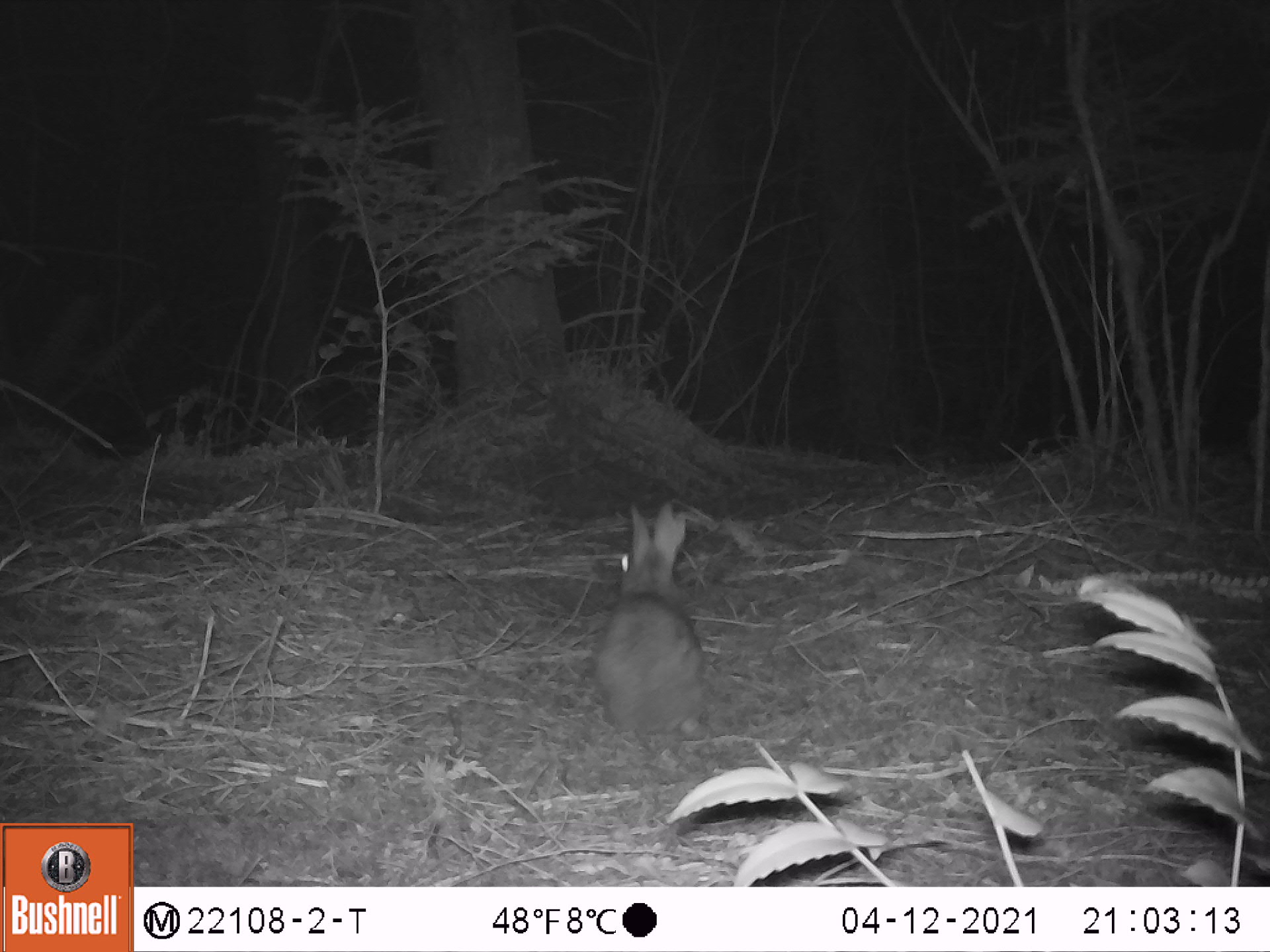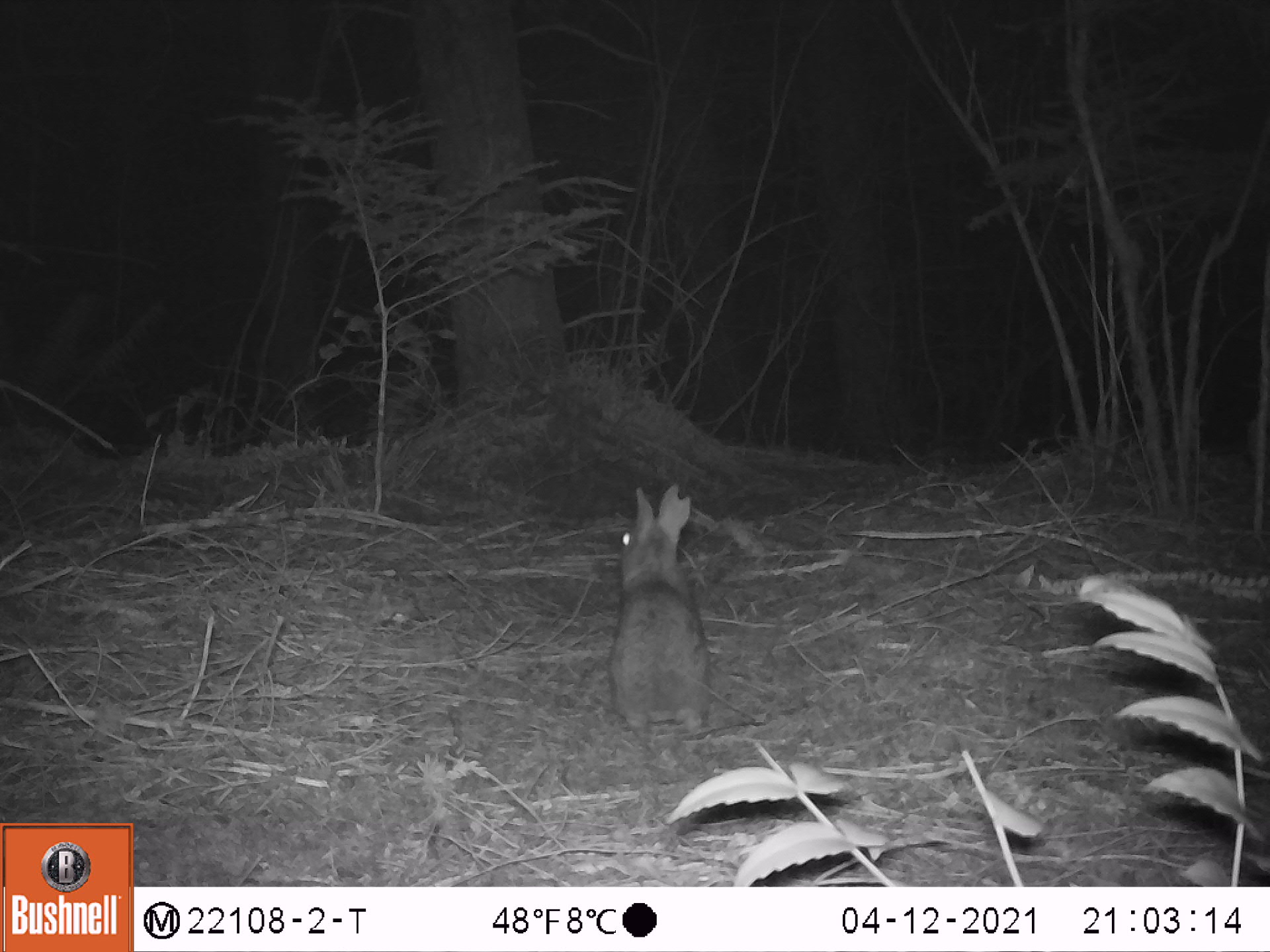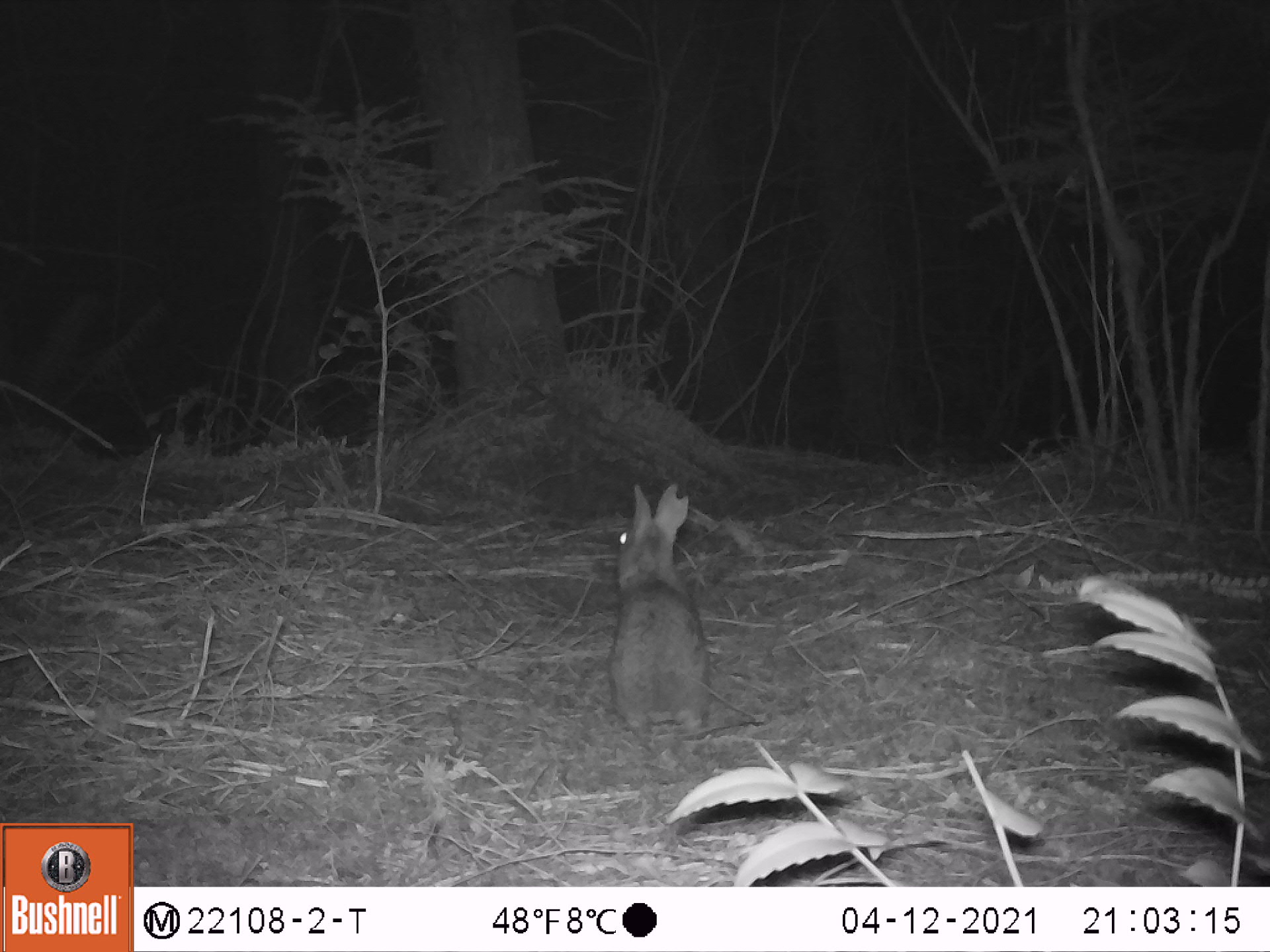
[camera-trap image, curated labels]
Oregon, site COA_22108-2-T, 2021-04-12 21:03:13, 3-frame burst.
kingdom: Animalia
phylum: Chordata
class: Mammalia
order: Lagomorpha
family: Leporidae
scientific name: Leporidae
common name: hares and rabbits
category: leporidae family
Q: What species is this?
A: Leporidae family (hares and rabbits) (Leporidae).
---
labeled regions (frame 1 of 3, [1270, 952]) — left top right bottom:
leporidae family: 569 478 710 762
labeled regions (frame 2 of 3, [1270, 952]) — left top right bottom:
leporidae family: 588 458 740 765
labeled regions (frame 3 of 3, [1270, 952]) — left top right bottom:
leporidae family: 571 464 735 758